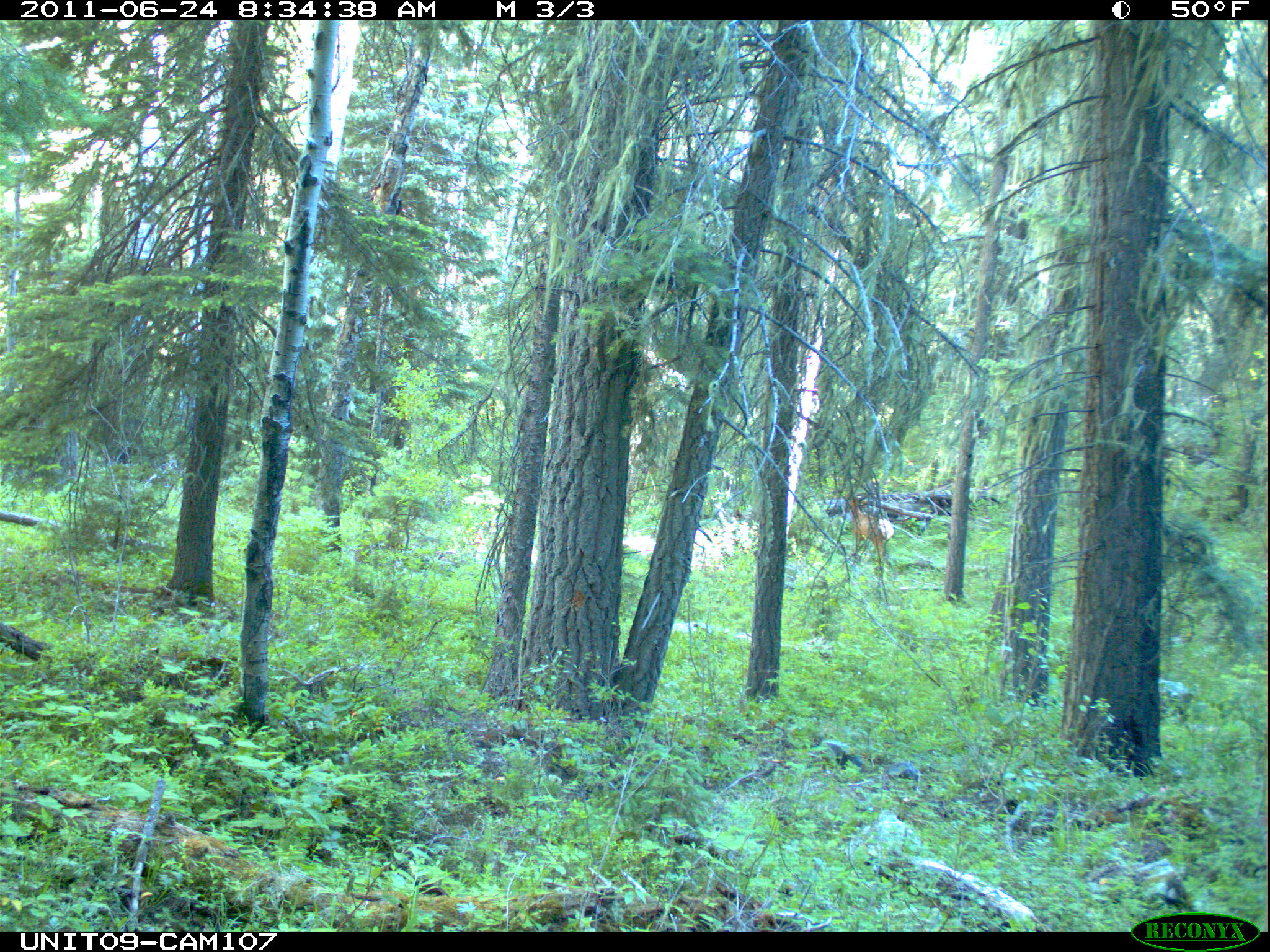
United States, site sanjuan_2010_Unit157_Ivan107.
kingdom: Animalia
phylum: Chordata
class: Mammalia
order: Artiodactyla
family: Cervidae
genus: Cervus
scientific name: Cervus elaphus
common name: red deer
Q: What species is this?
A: Cervus elaphus (red deer).